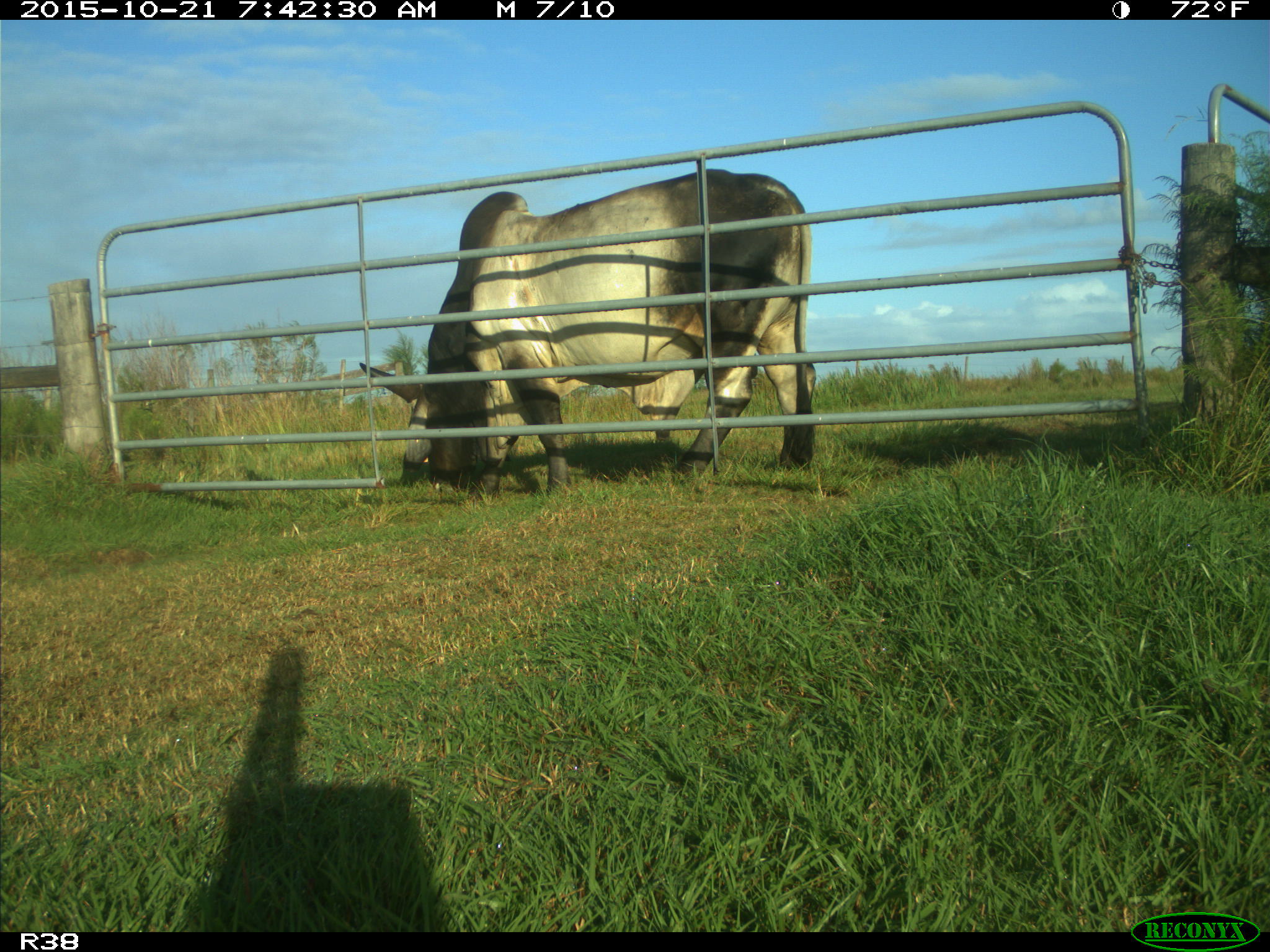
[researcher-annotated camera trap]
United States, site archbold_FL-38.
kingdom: Animalia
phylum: Chordata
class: Mammalia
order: Artiodactyla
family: Bovidae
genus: Bos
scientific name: Bos taurus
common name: domestic cow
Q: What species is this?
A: Bos taurus (domestic cow).